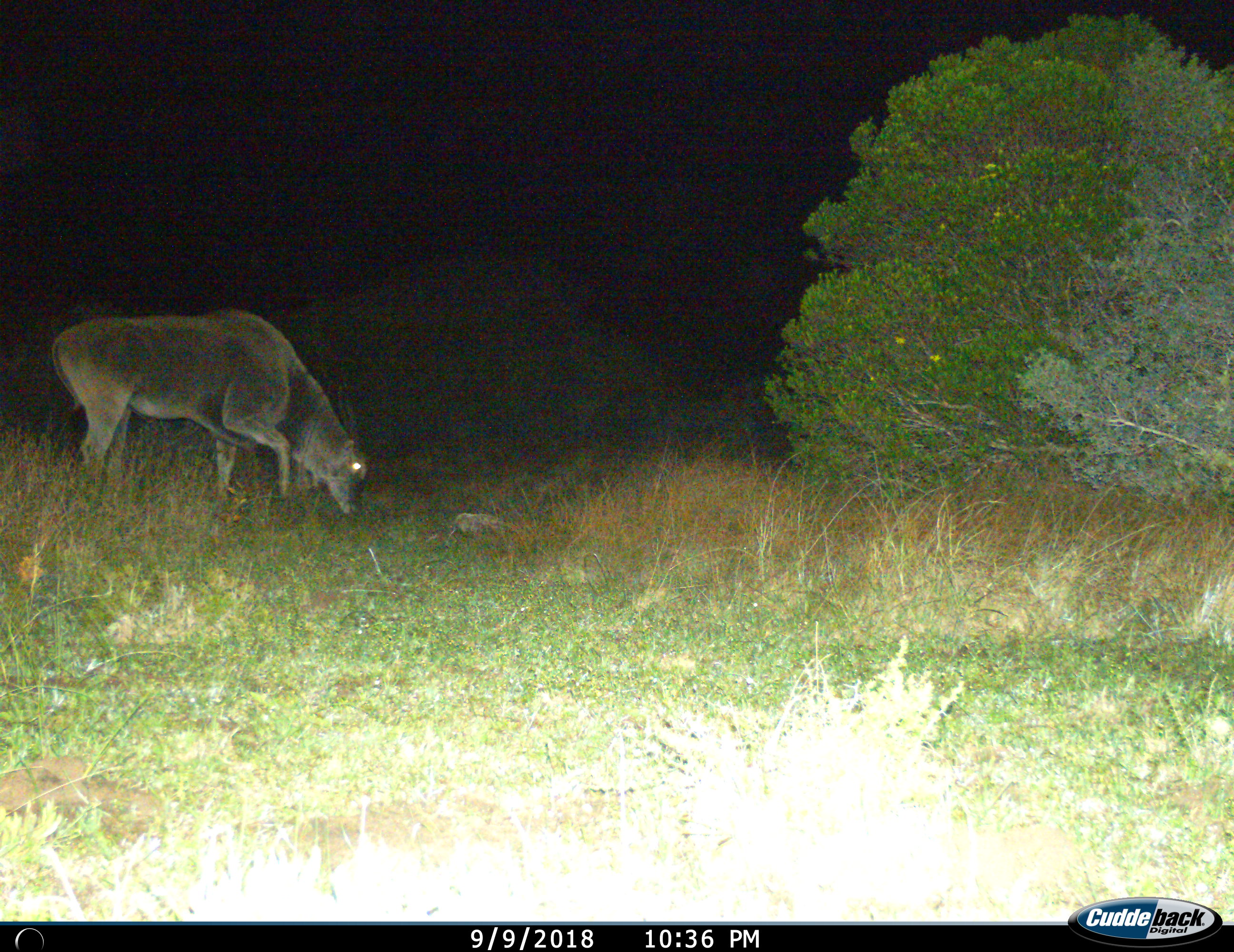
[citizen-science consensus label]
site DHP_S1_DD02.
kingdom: Animalia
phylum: Chordata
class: Mammalia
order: Artiodactyla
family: Bovidae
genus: Tragelaphus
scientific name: Tragelaphus oryx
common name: eland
Eland (Tragelaphus oryx), count 1. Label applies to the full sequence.